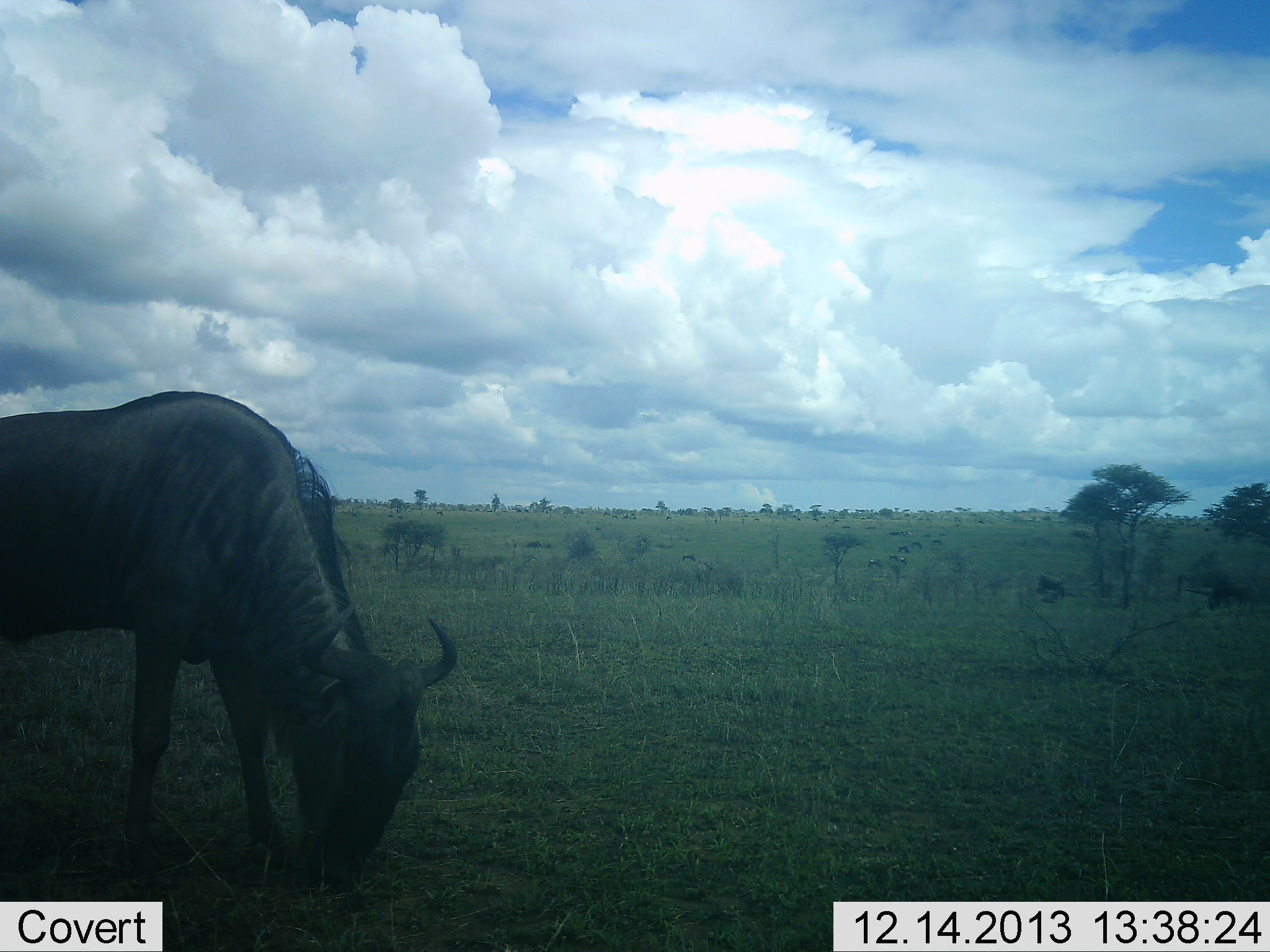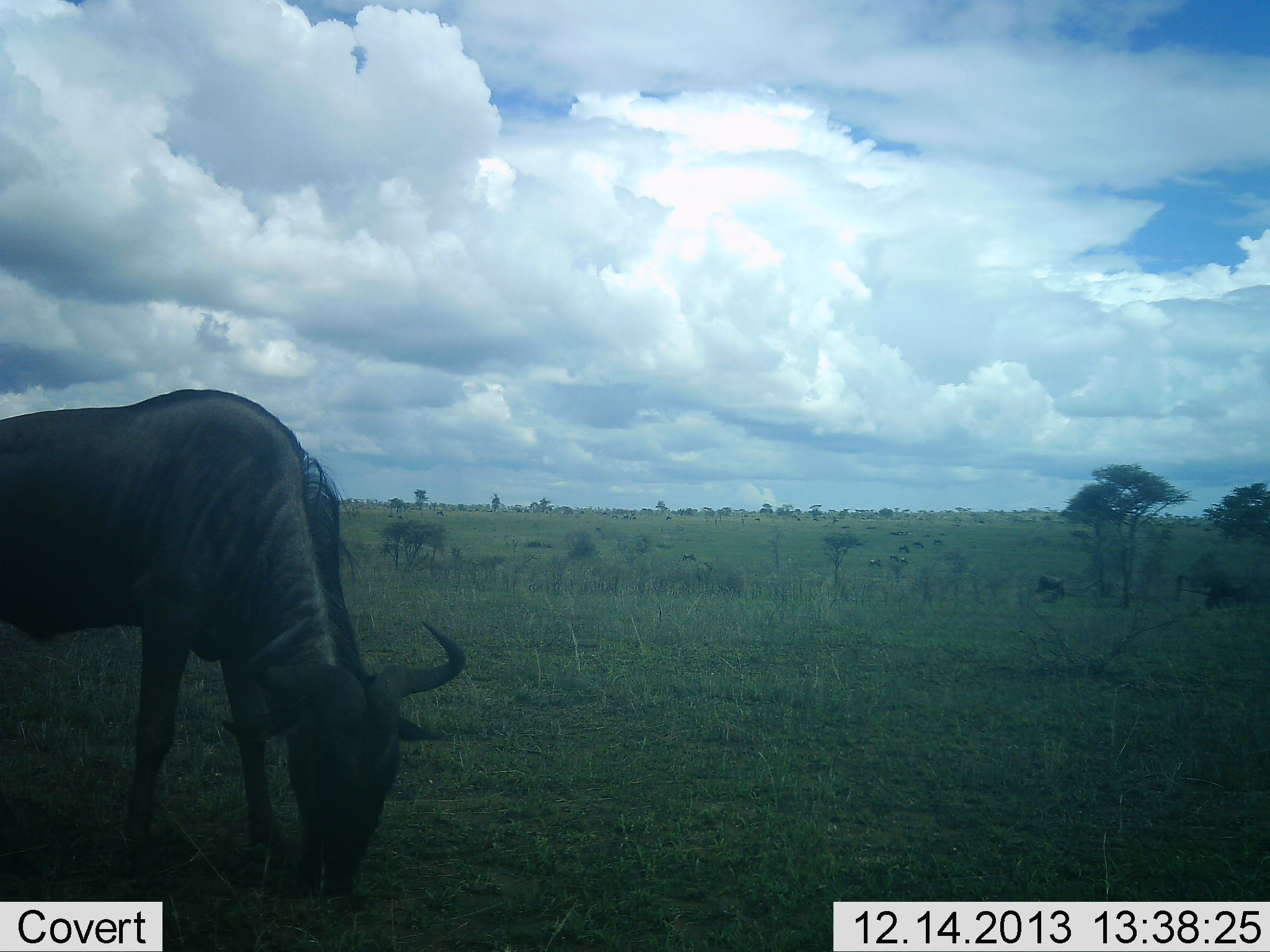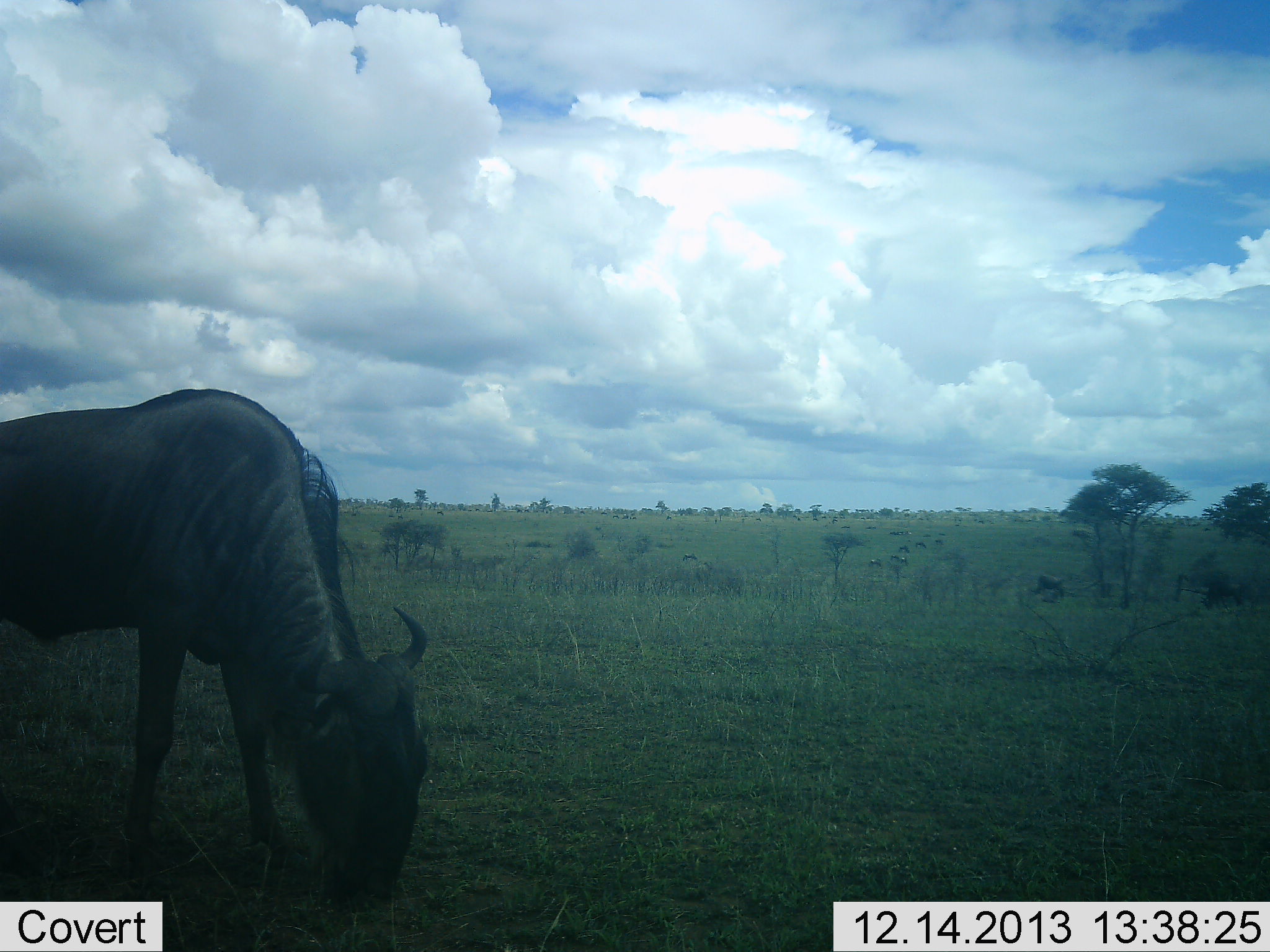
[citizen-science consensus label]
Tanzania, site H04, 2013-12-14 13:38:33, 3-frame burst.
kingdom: Animalia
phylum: Chordata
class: Mammalia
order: Artiodactyla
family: Bovidae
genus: Connochaetes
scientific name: Connochaetes taurinus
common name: blue wildebeest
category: wildebeest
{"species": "wildebeest (blue wildebeest) (Connochaetes taurinus)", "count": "1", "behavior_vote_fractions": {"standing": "10%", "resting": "0%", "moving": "0%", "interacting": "0%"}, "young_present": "0%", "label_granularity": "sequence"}